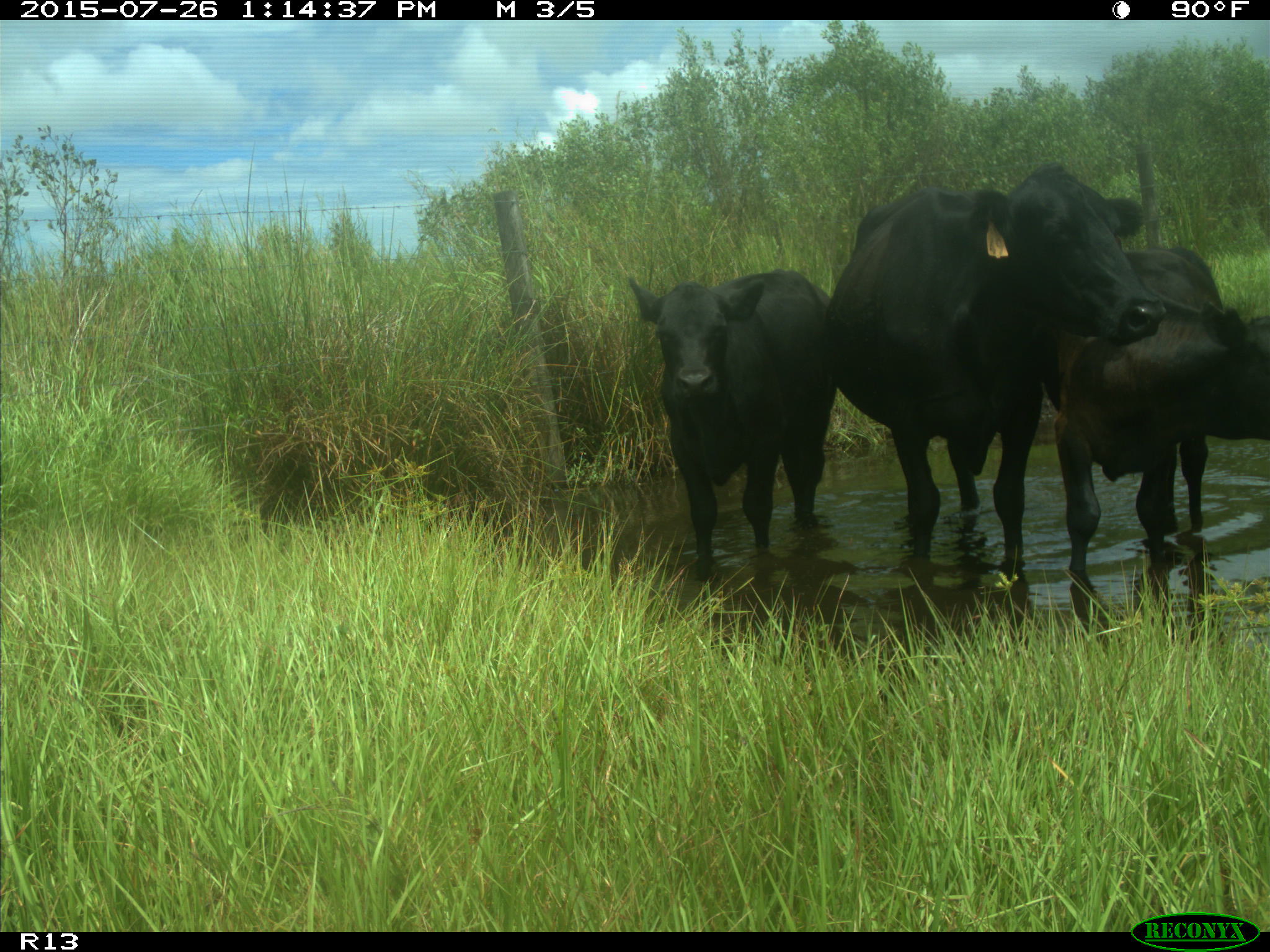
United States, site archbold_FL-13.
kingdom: Animalia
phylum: Chordata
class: Mammalia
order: Artiodactyla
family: Bovidae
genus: Bos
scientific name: Bos taurus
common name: domestic cow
Bos taurus (domestic cow).